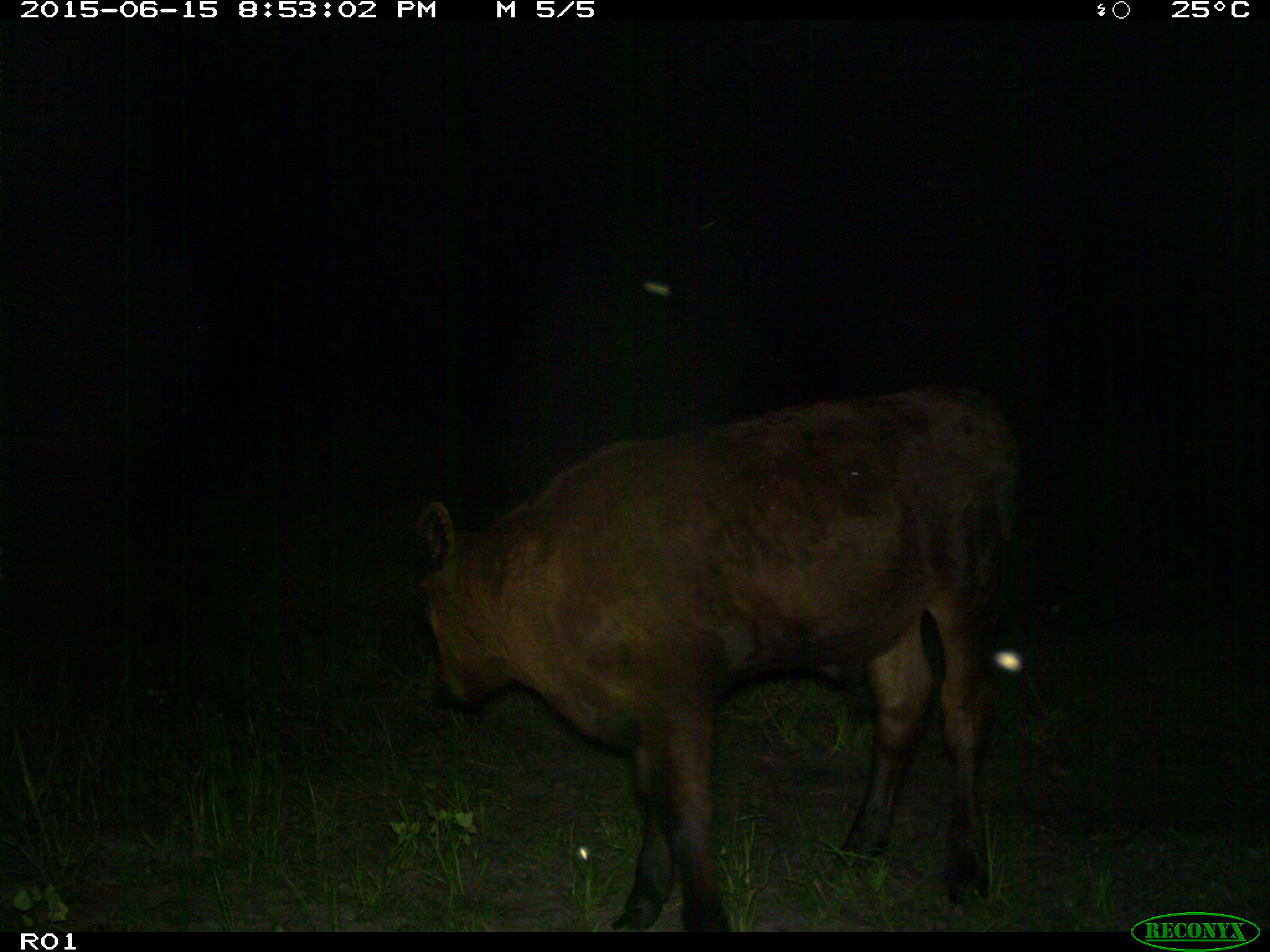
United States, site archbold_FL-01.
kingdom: Animalia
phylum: Chordata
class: Mammalia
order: Artiodactyla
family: Bovidae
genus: Bos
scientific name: Bos taurus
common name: domestic cow